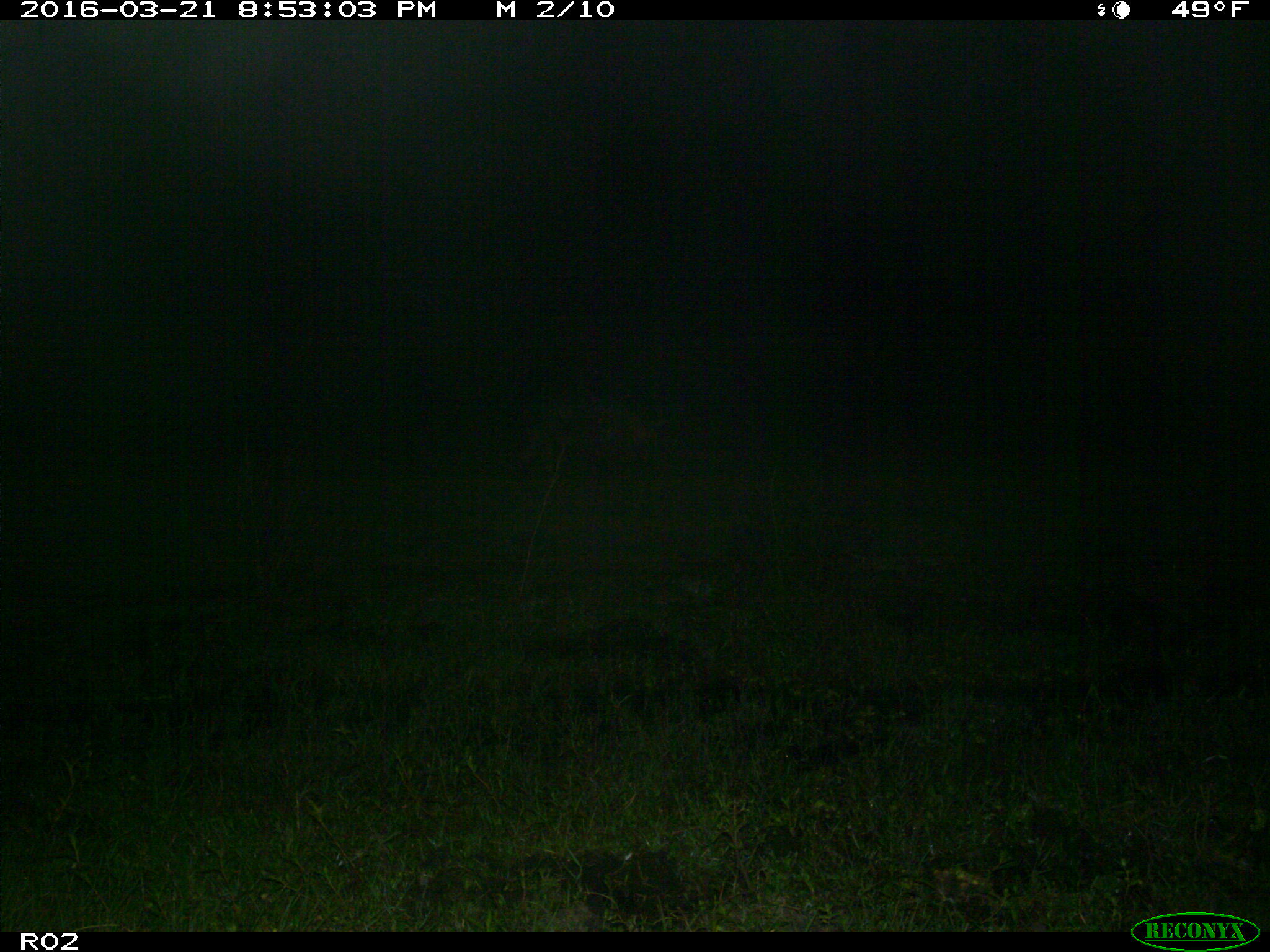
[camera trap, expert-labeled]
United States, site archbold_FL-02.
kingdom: Animalia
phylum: Chordata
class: Mammalia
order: Artiodactyla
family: Suidae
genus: Sus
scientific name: Sus scrofa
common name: wild boar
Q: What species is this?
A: Sus scrofa (wild boar).